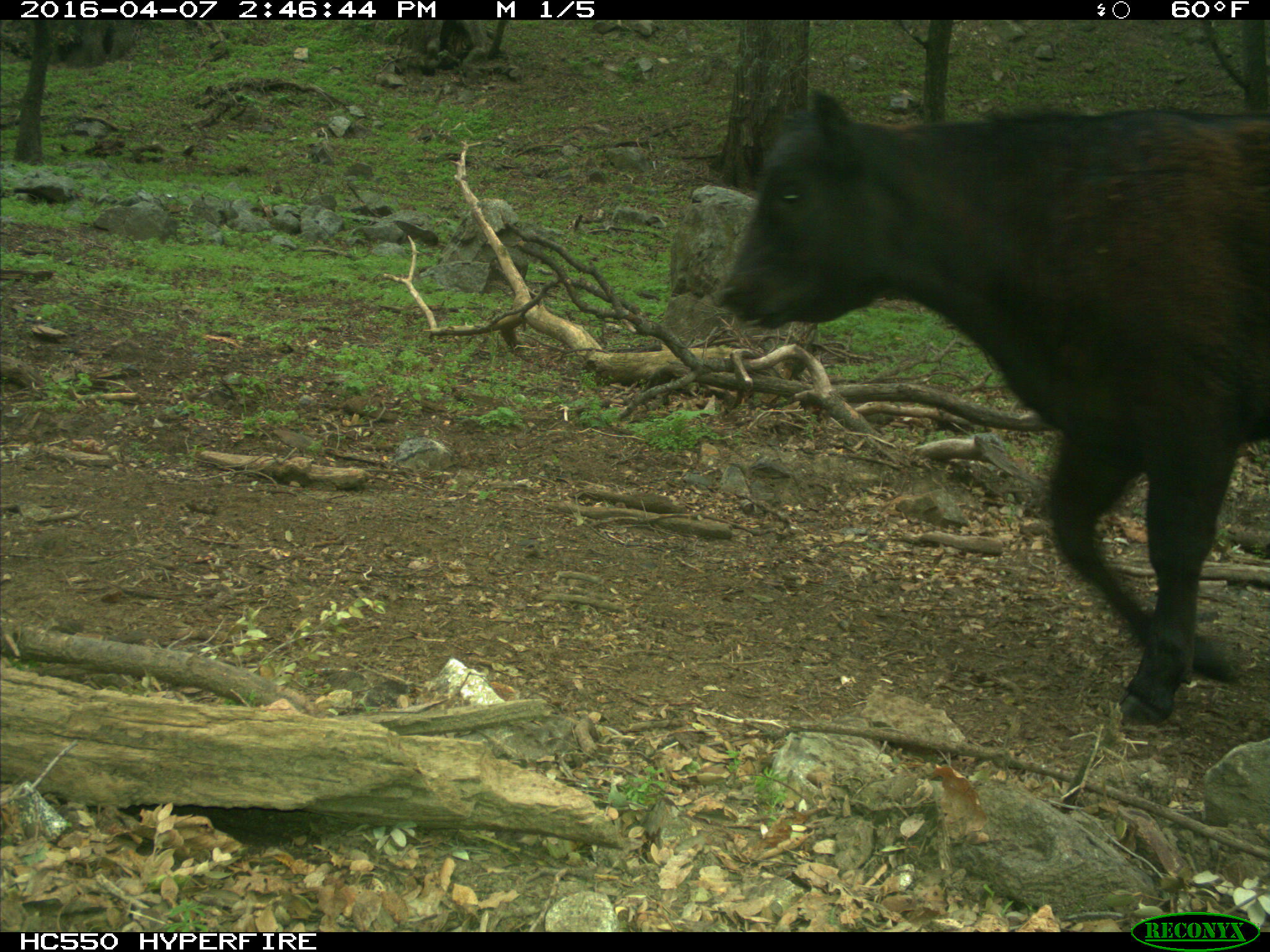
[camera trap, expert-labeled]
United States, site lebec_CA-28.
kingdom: Animalia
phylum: Chordata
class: Mammalia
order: Artiodactyla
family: Bovidae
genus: Bos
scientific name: Bos taurus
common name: domestic cow